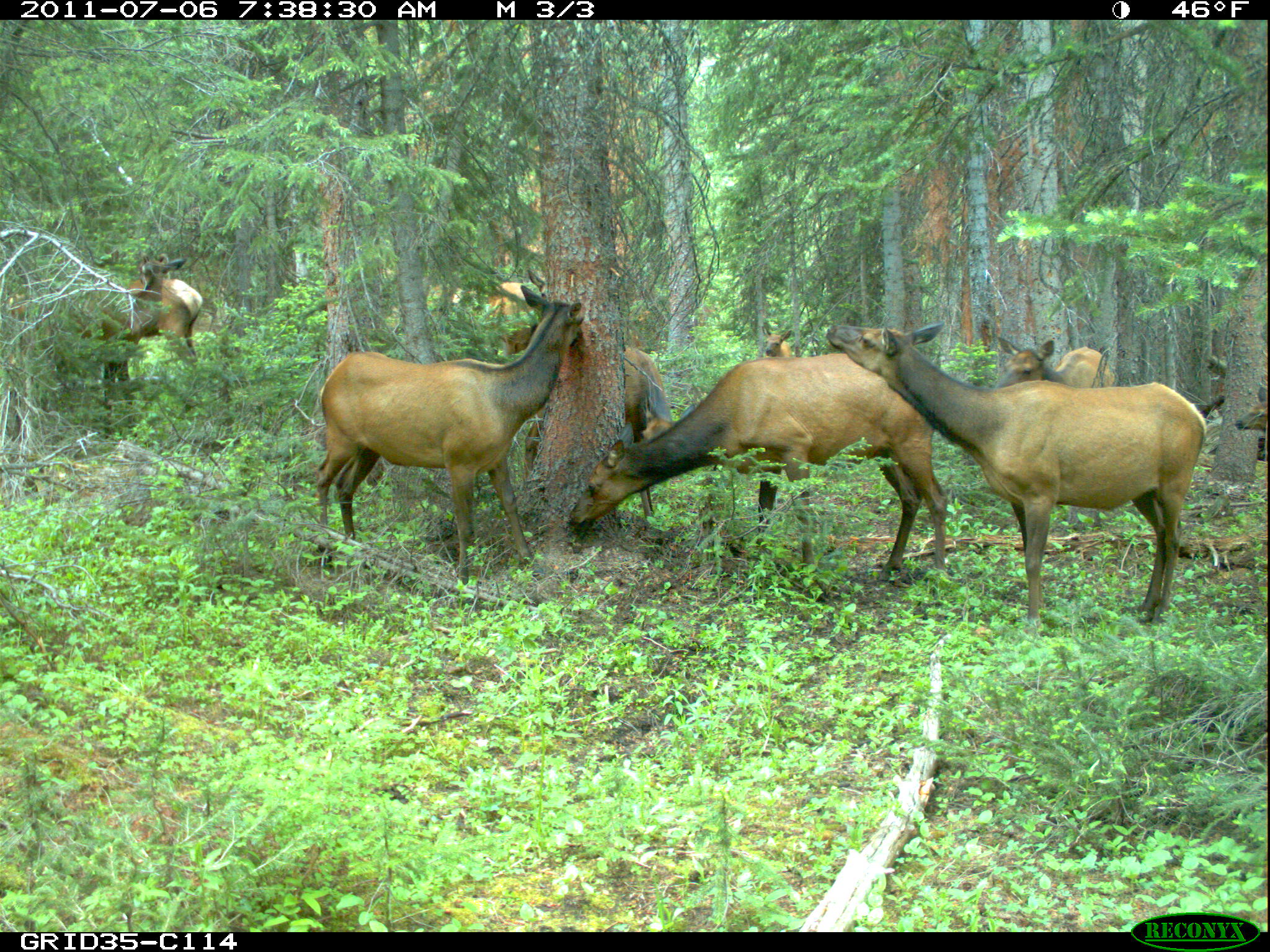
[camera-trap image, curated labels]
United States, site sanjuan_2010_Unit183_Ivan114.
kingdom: Animalia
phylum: Chordata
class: Mammalia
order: Artiodactyla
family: Cervidae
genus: Cervus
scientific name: Cervus elaphus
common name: red deer